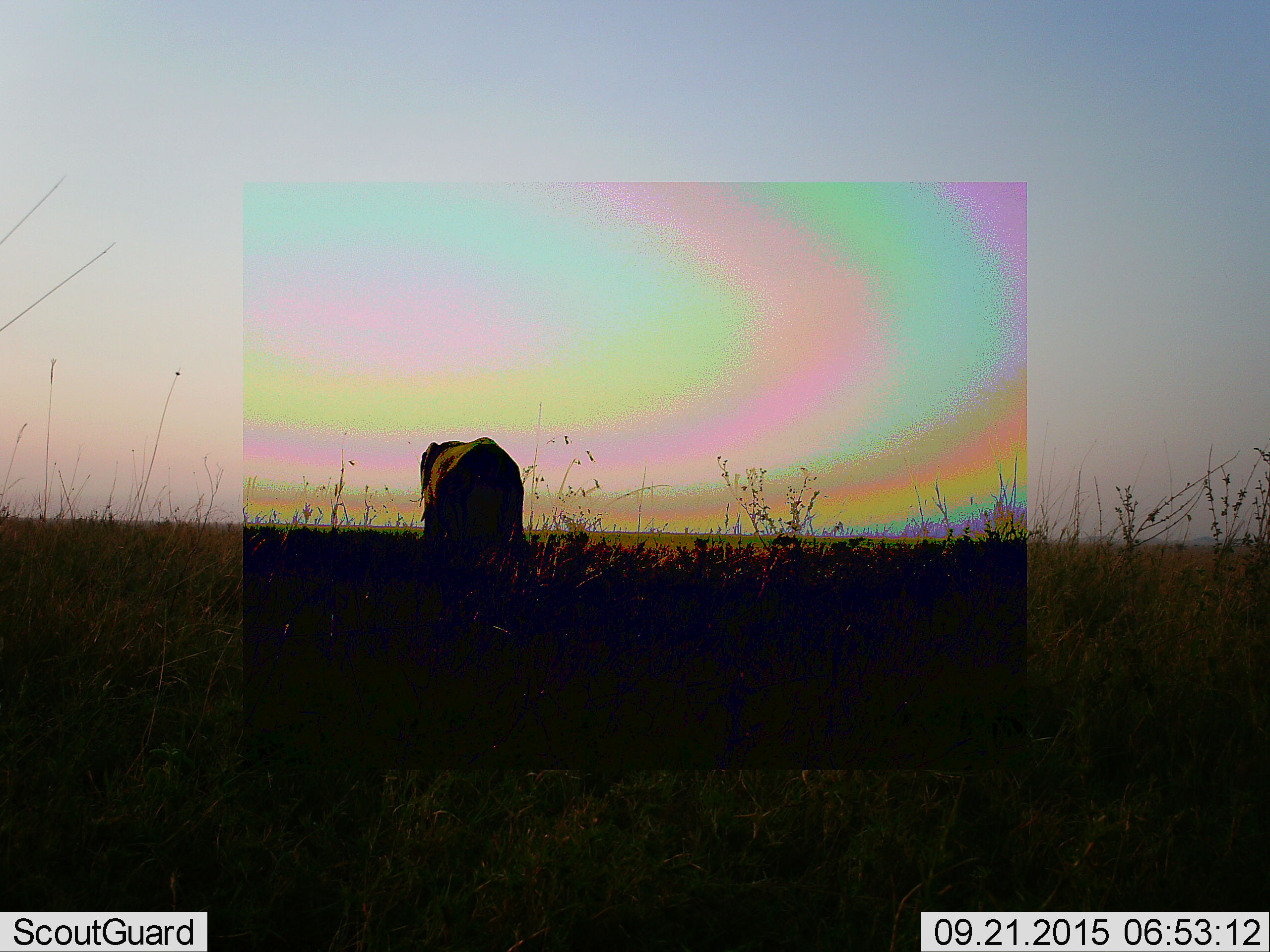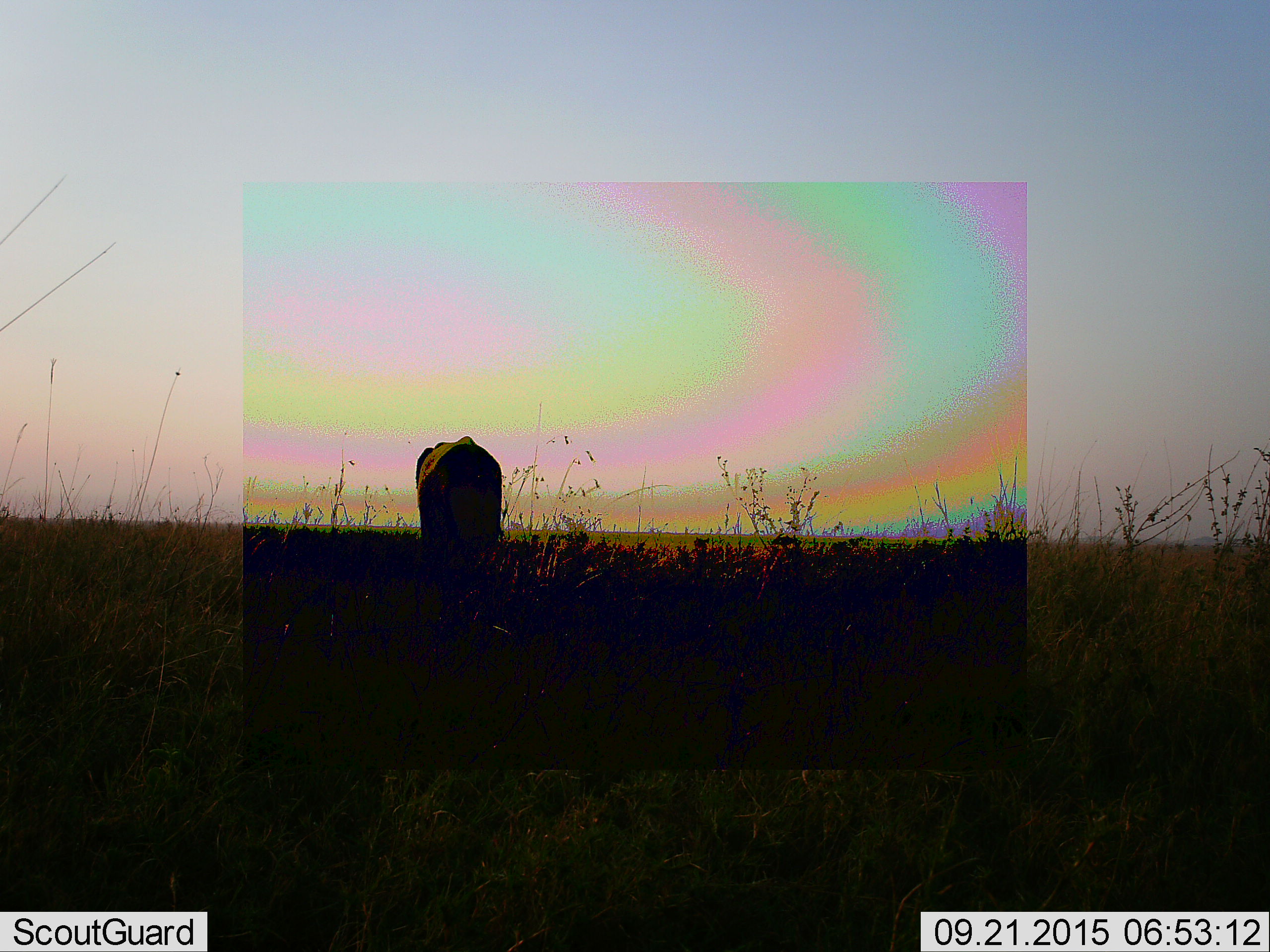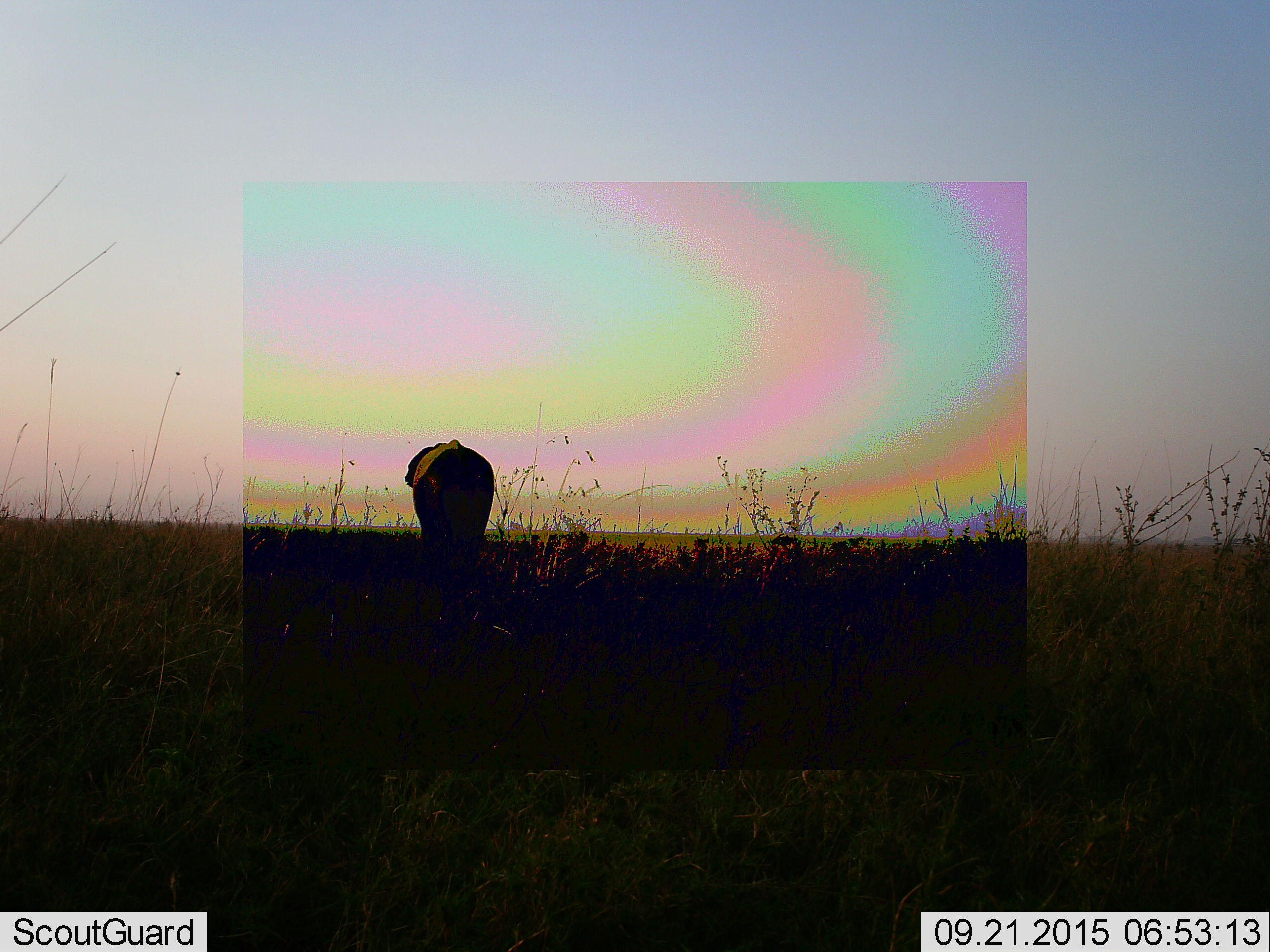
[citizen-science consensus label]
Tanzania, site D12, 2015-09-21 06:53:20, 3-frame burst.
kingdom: Animalia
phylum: Chordata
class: Mammalia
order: Proboscidea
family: Elephantidae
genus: Loxodonta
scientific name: Loxodonta africana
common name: african bush elephant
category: elephant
Elephant (african bush elephant) (Loxodonta africana), count 1. Behavior (volunteer vote fractions): standing 11%, resting 0%, moving 89%, interacting 0%. Young present (vote fraction): 0%. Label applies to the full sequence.